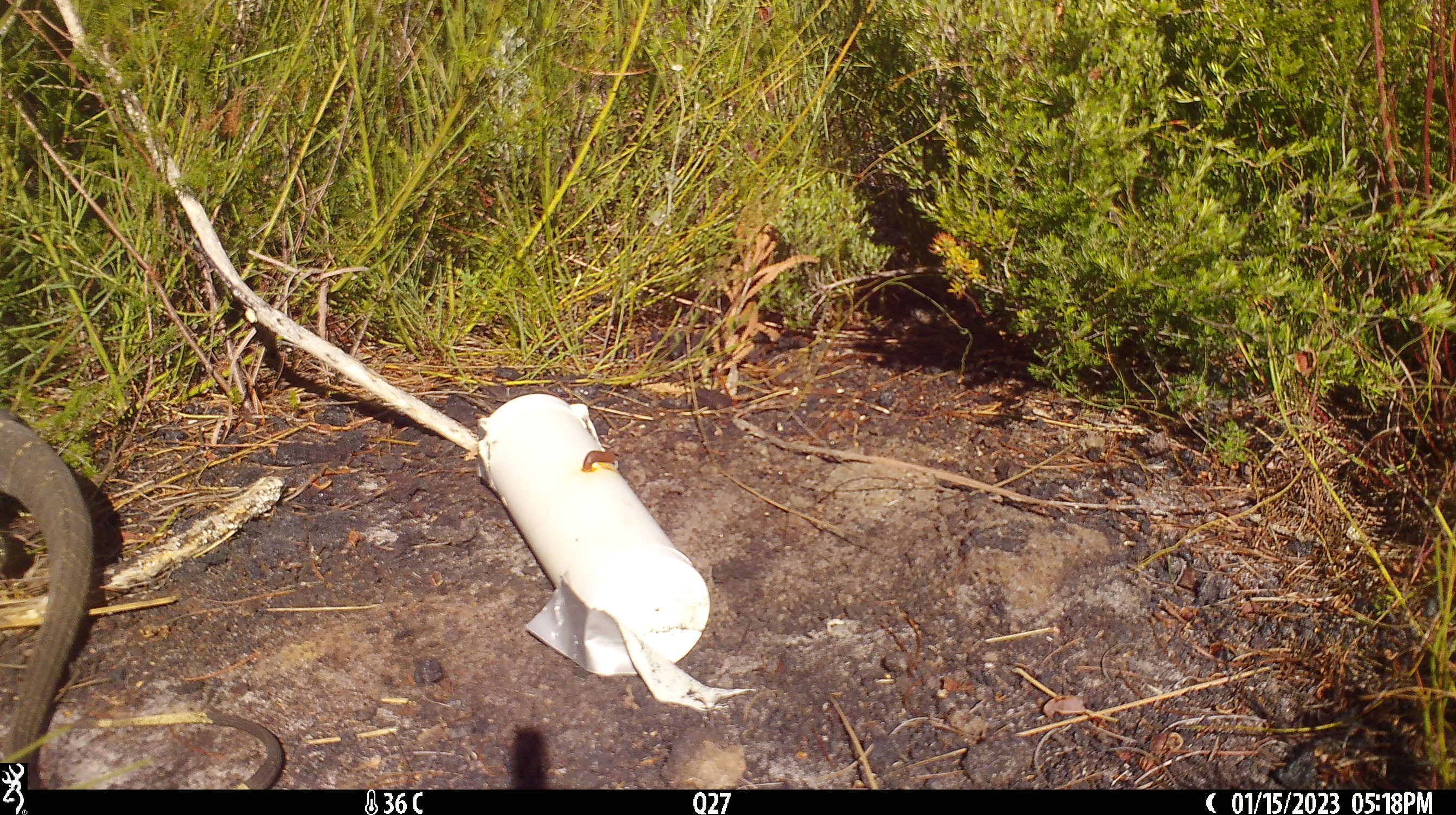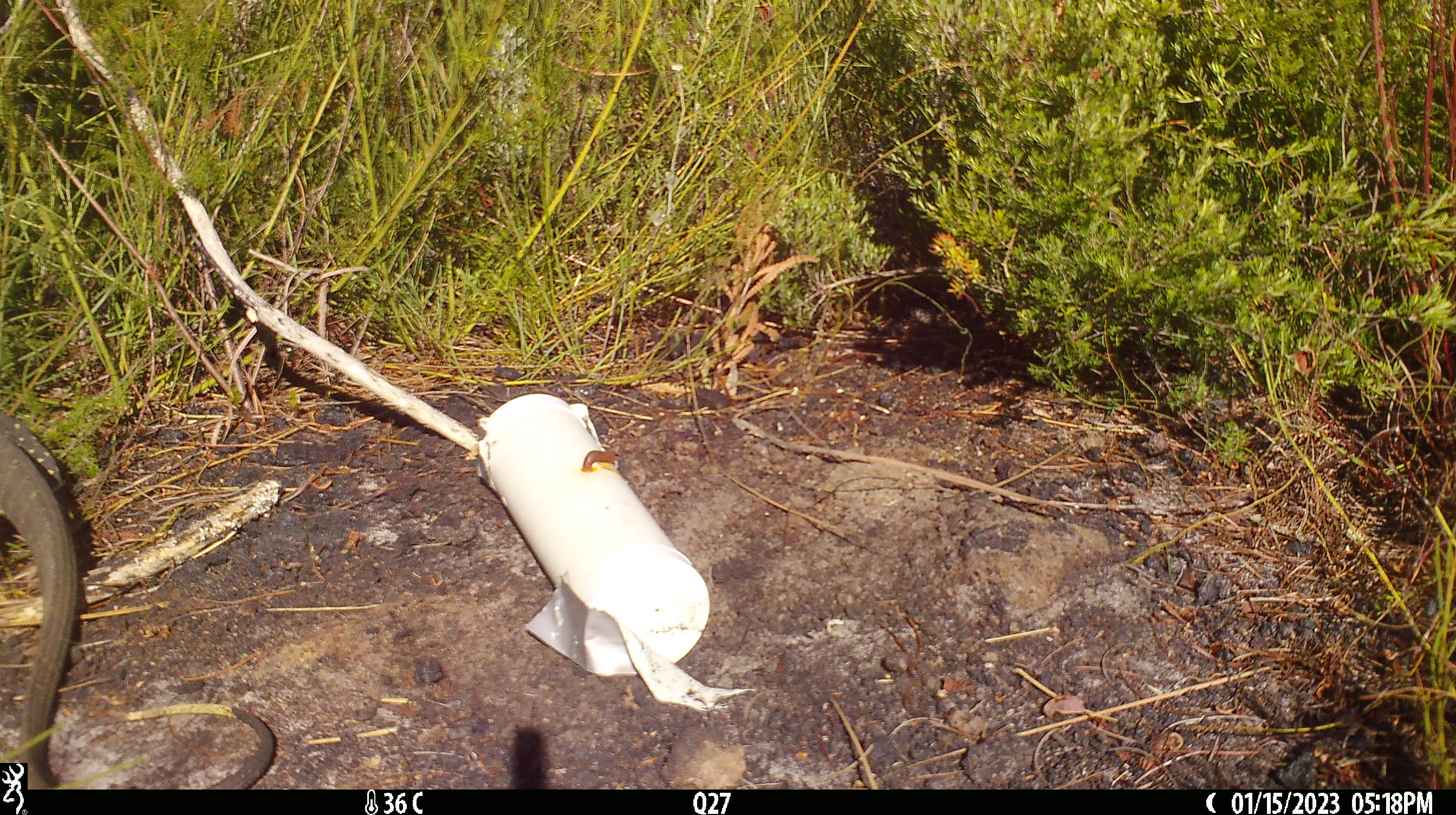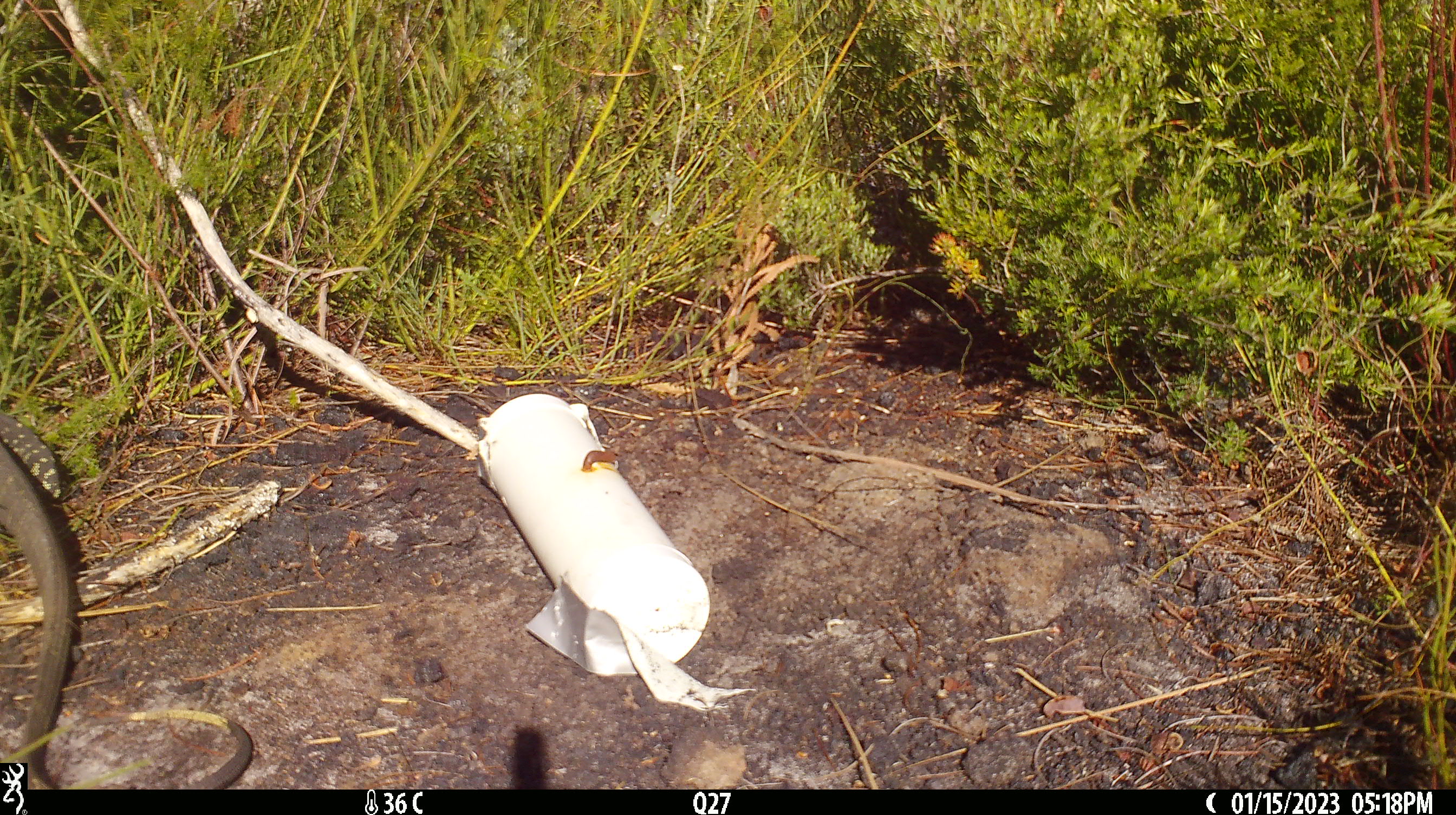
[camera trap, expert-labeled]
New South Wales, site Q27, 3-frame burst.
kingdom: Animalia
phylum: Chordata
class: Reptilia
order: Squamata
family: Varanidae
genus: Varanus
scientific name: Varanus varius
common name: lace monitor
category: goanna